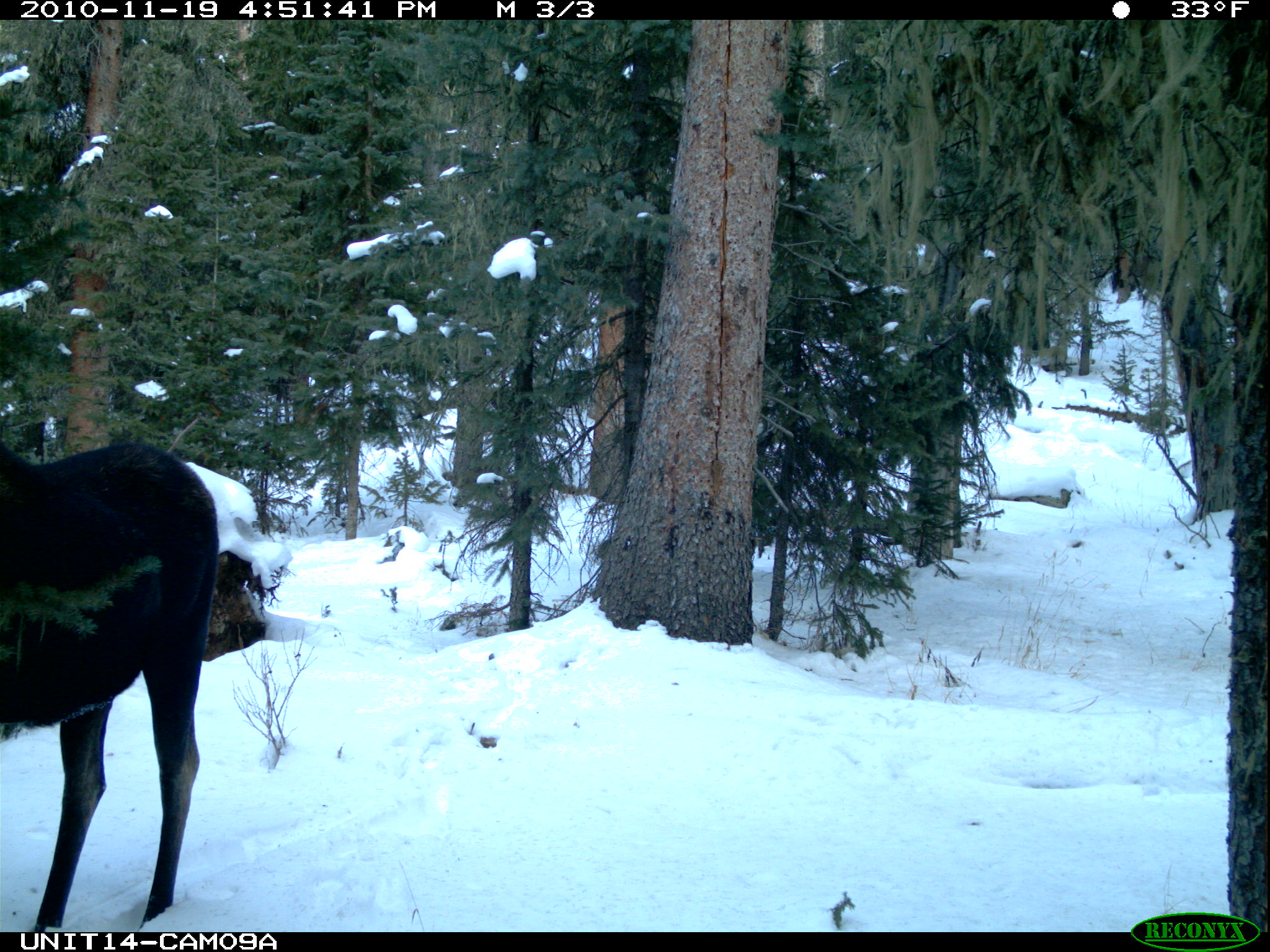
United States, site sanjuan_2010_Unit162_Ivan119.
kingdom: Animalia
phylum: Chordata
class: Mammalia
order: Artiodactyla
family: Cervidae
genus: Alces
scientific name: Alces alces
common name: moose